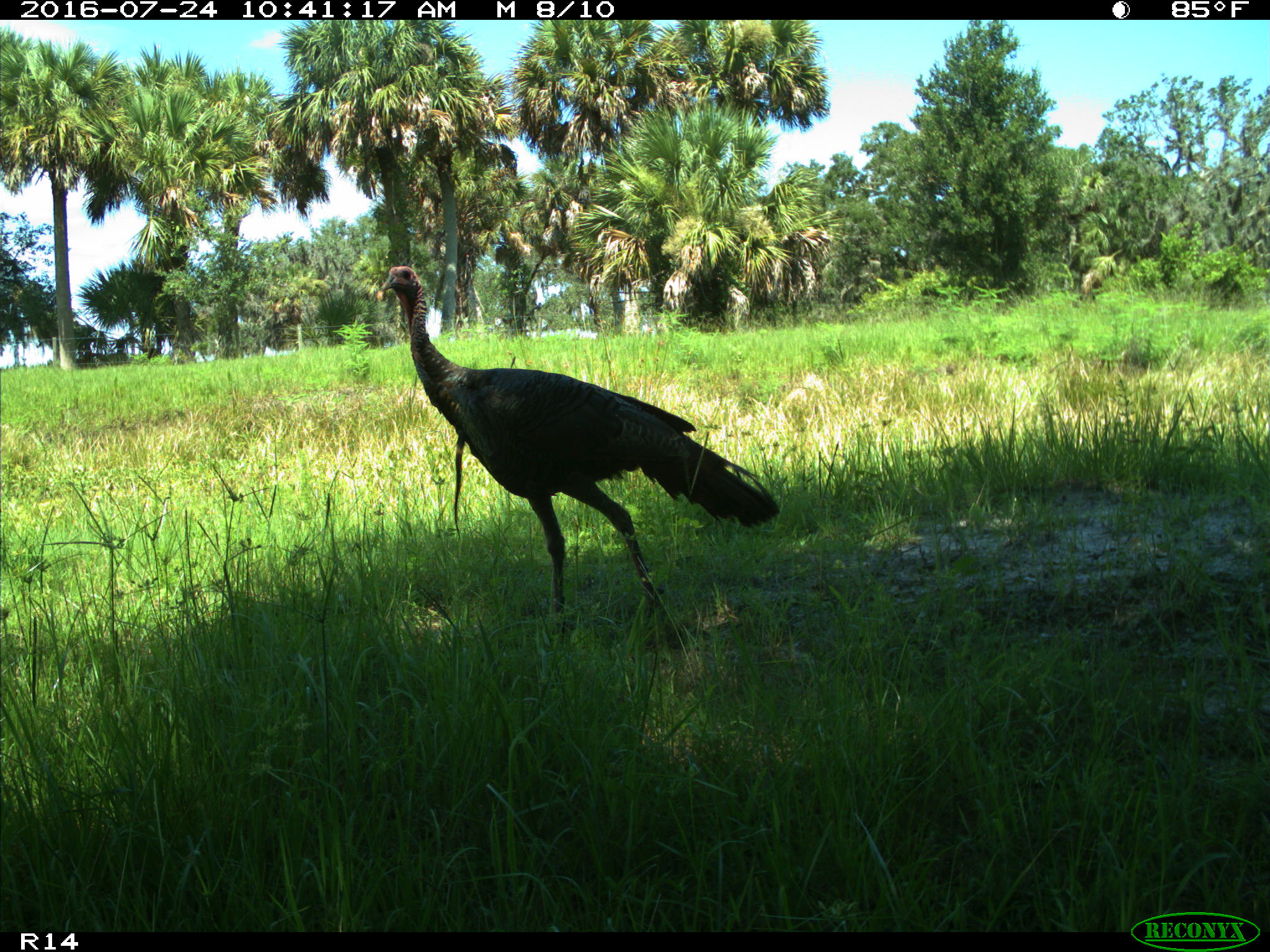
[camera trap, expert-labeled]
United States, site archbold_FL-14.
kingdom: Animalia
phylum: Chordata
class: Aves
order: Galliformes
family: Phasianidae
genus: Meleagris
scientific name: Meleagris gallopavo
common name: wild turkey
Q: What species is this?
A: Meleagris gallopavo (wild turkey).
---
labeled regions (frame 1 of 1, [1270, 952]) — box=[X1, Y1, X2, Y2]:
animal: box=[377, 265, 783, 638]